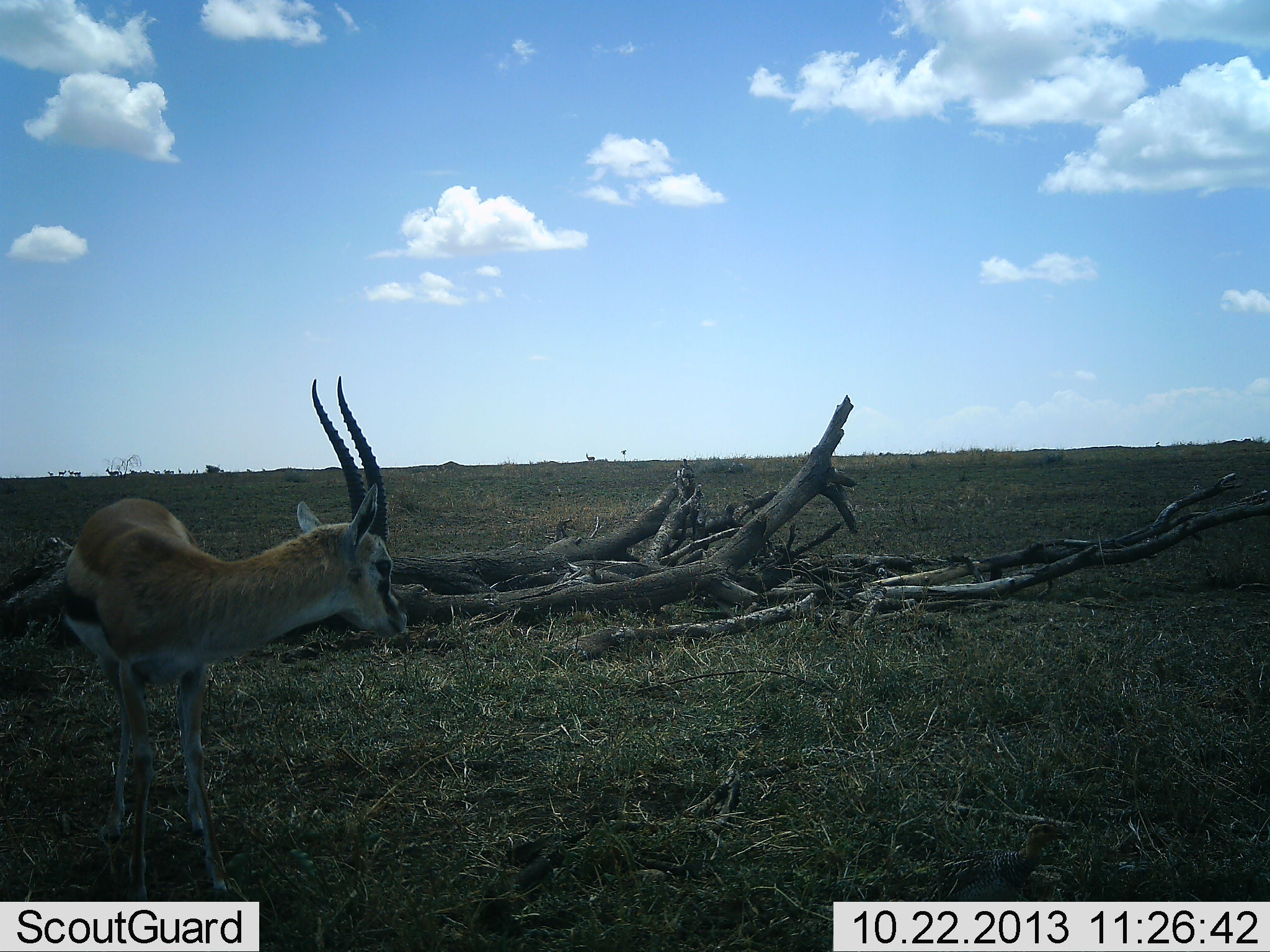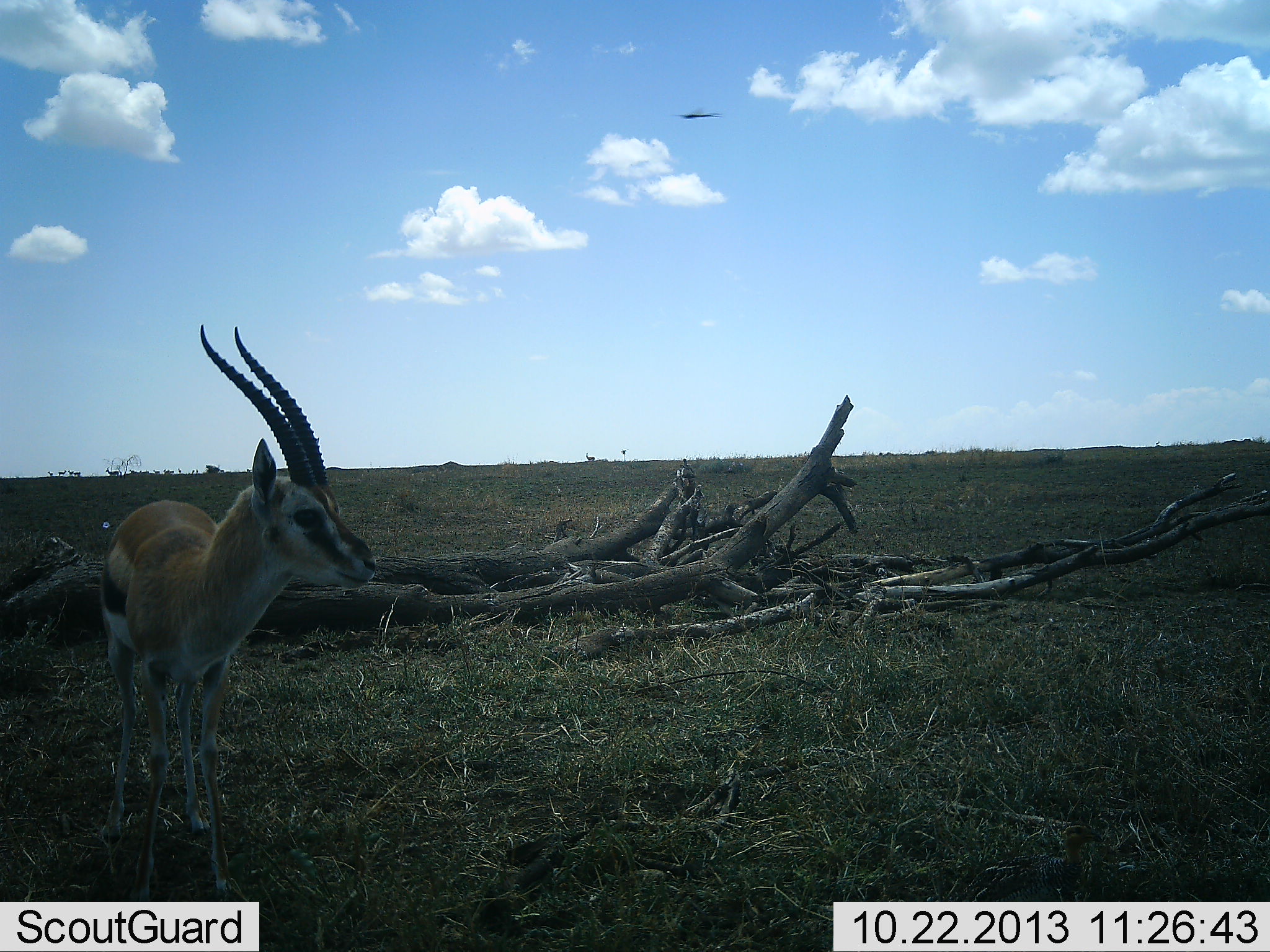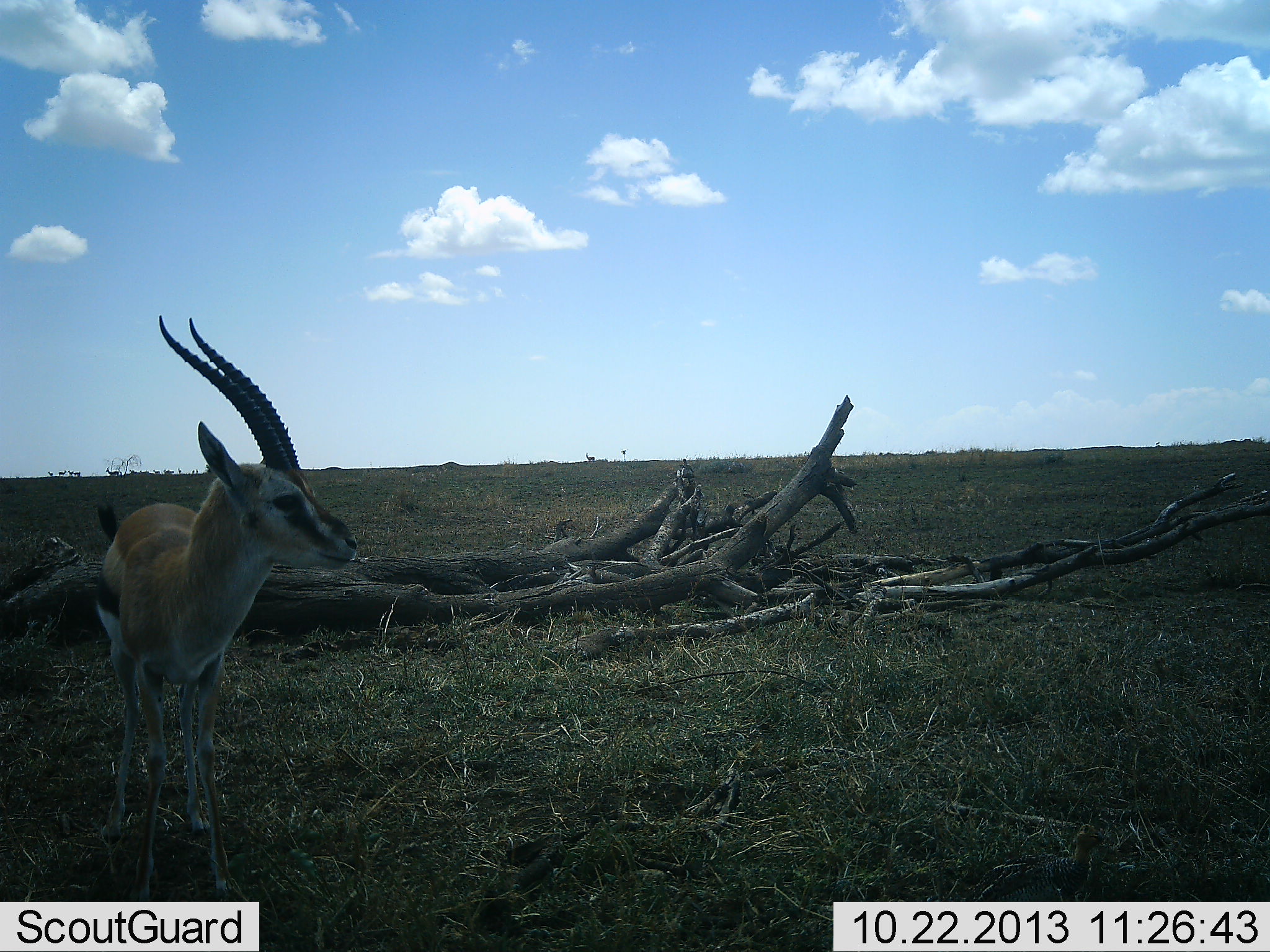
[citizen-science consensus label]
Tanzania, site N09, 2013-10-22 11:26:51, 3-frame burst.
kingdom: Animalia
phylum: Chordata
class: Mammalia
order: Artiodactyla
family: Bovidae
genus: Eudorcas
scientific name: Eudorcas thomsonii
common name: thomson's gazelle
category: gazellethomsons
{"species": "gazellethomsons (thomson's gazelle) (Eudorcas thomsonii)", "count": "1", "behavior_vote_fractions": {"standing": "91%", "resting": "3%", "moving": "6%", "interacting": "0%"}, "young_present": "0%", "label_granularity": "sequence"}